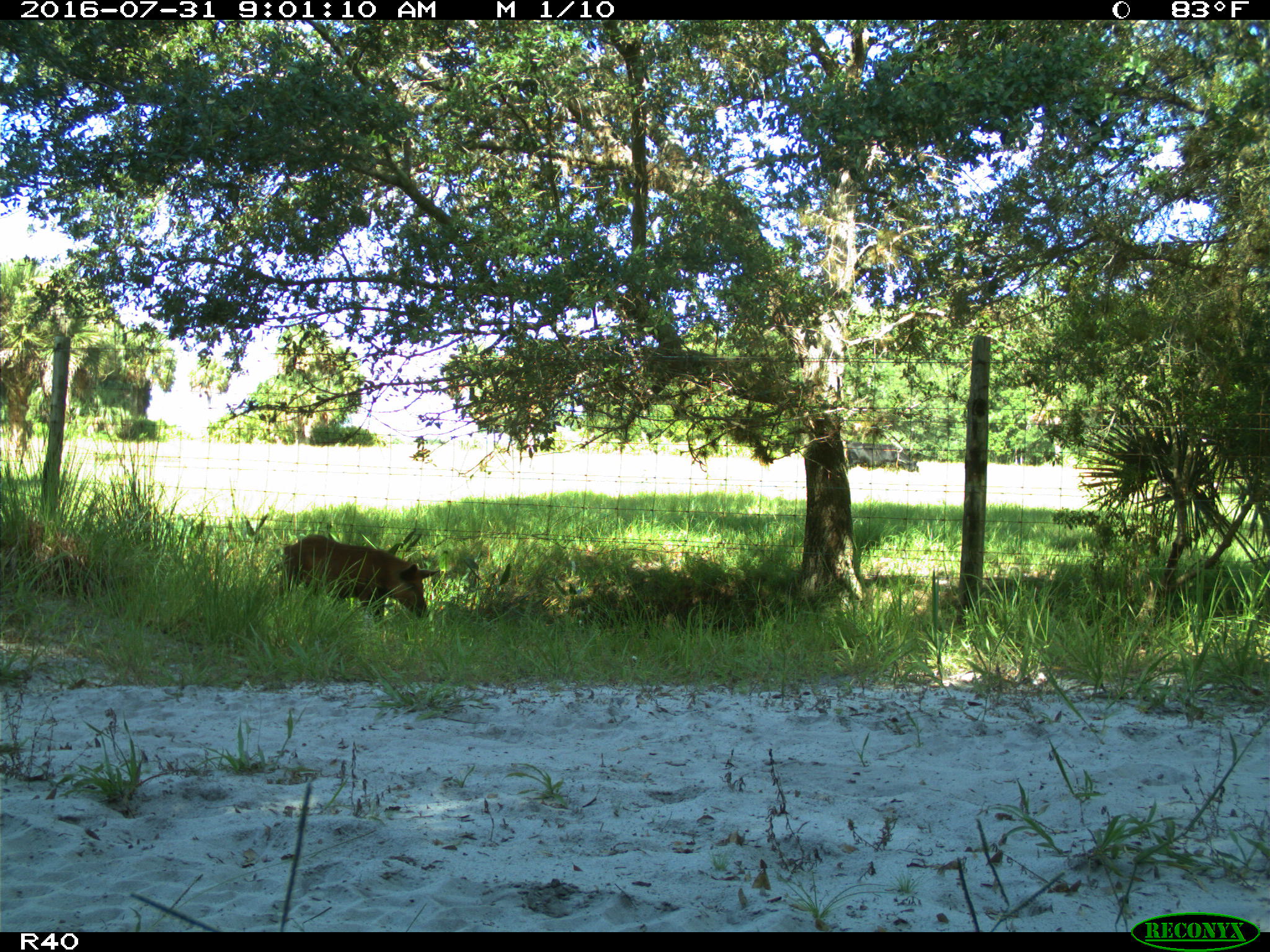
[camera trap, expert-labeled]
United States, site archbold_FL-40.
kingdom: Animalia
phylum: Chordata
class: Mammalia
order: Artiodactyla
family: Suidae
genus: Sus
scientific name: Sus scrofa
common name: wild boar